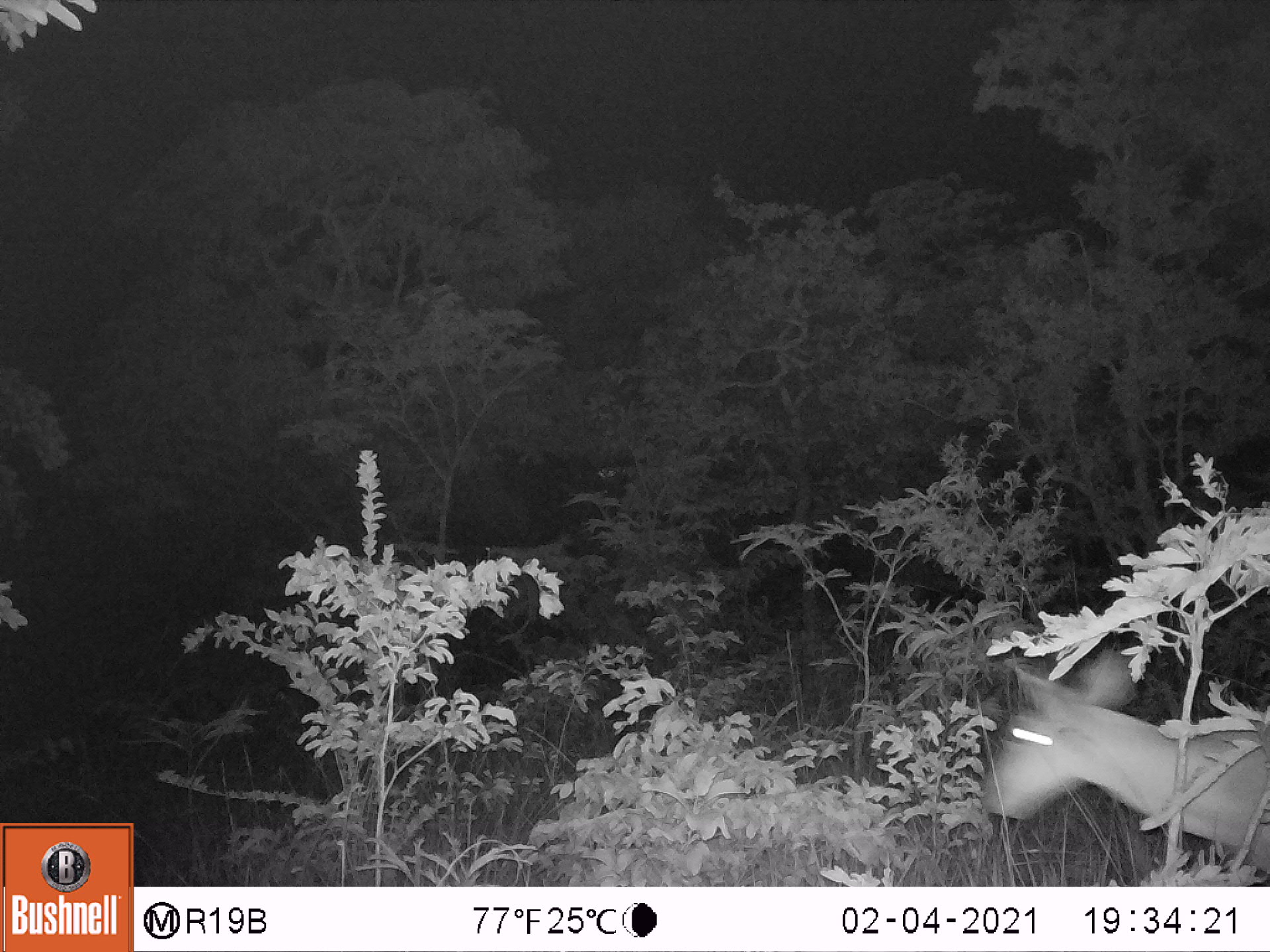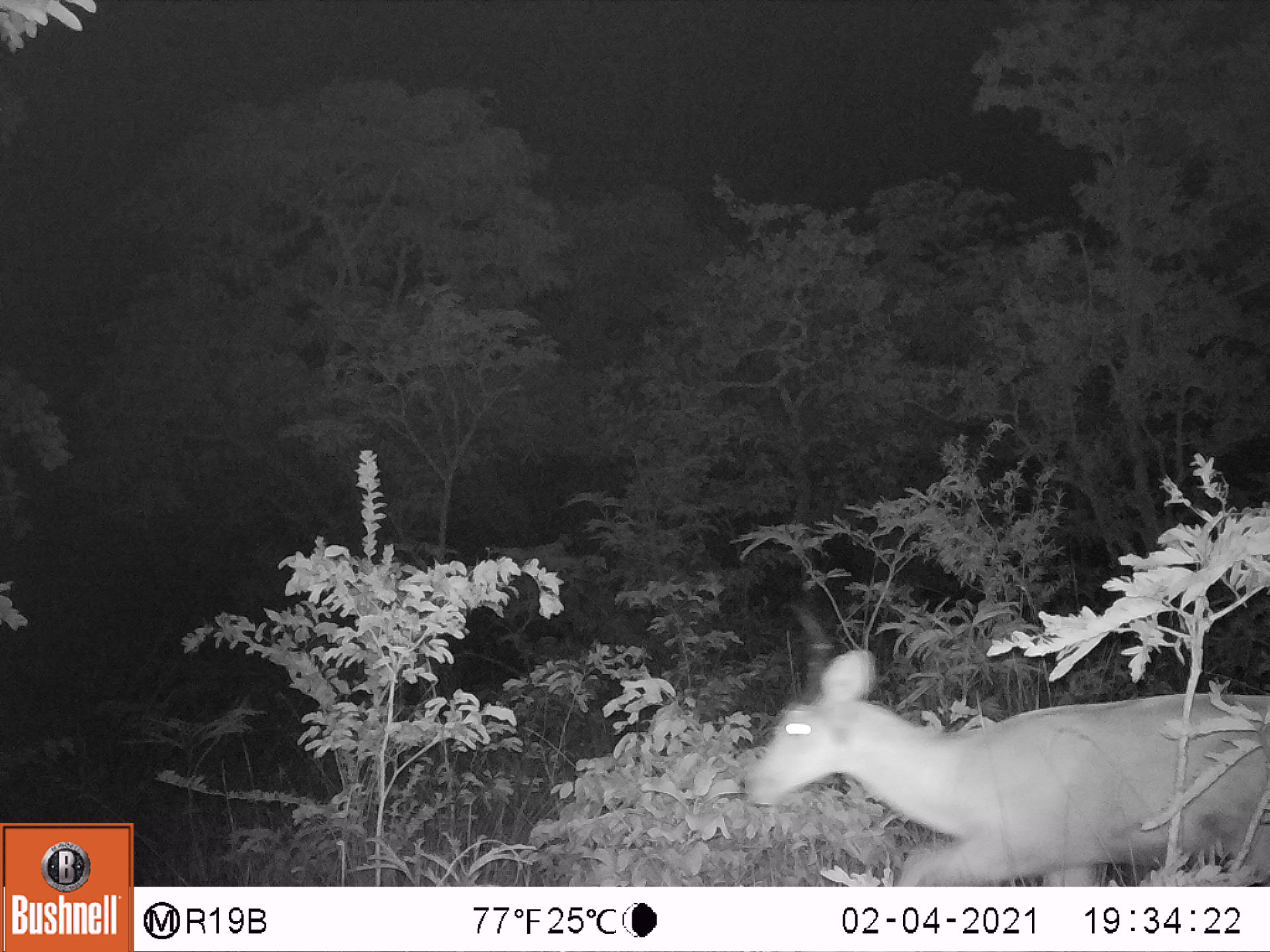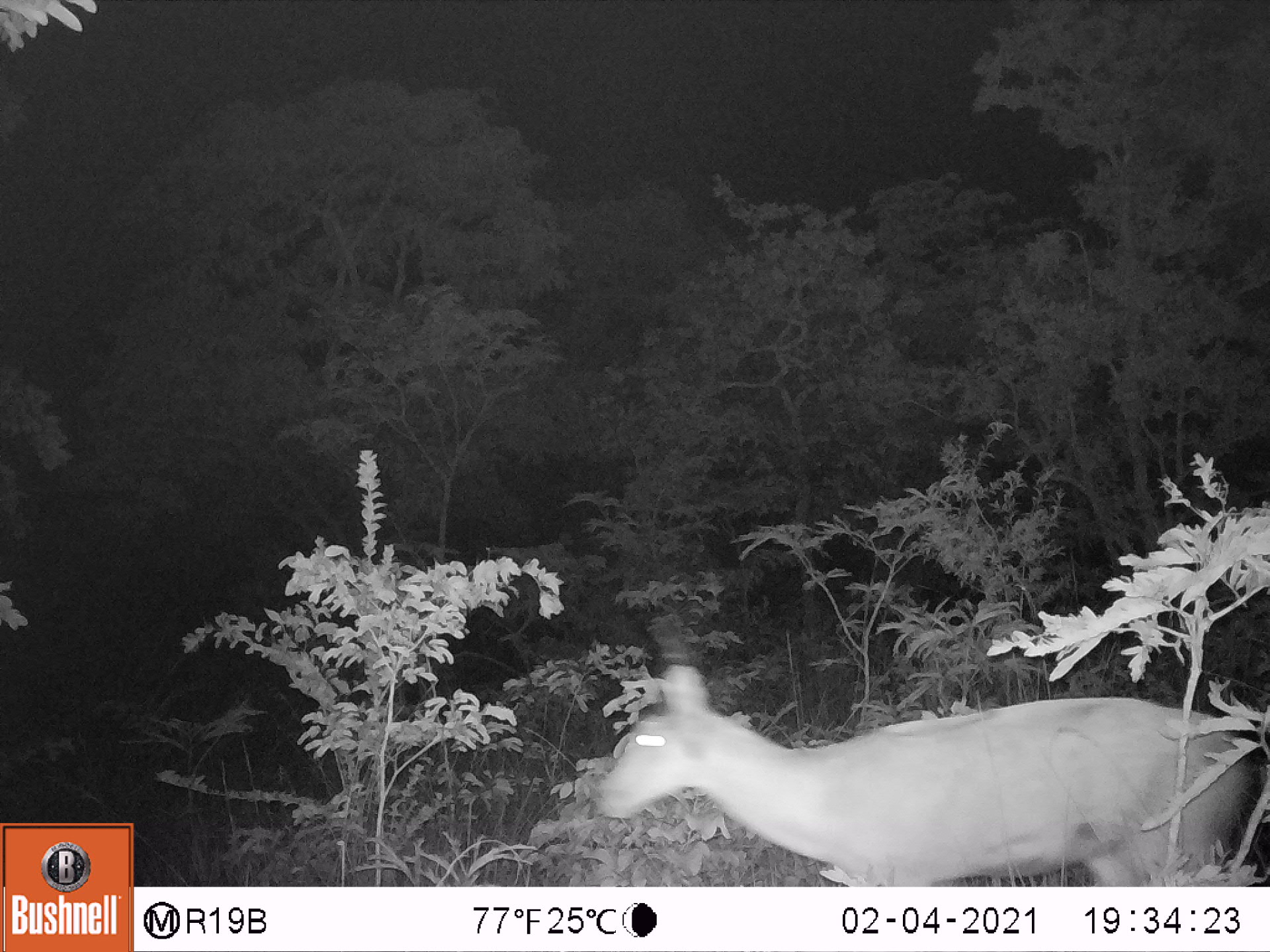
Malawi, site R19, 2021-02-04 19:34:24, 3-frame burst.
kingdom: Animalia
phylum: Chordata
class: Mammalia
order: Artiodactyla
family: Bovidae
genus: Redunca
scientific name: Redunca arundinum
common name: southern reedbuck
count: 1